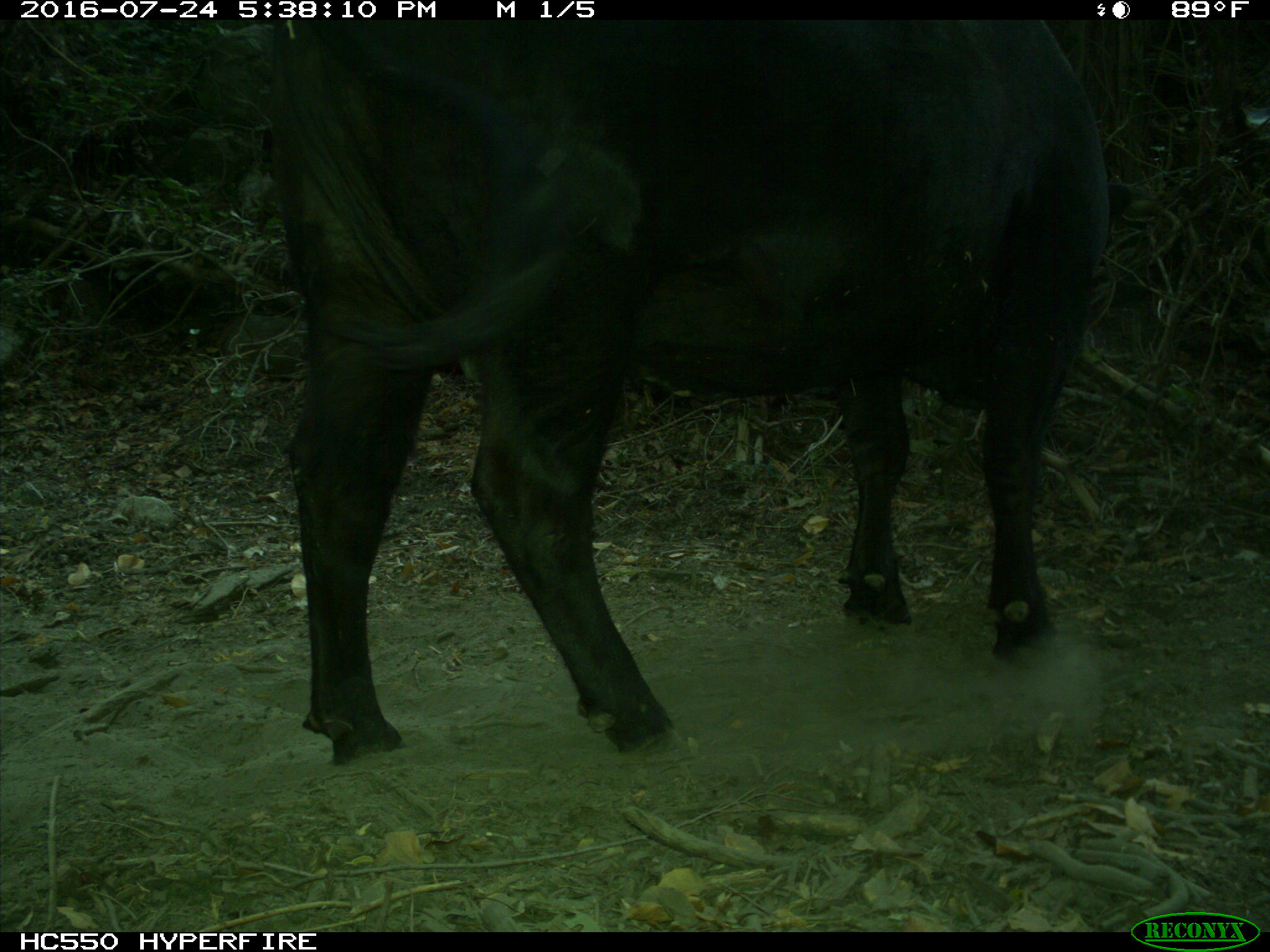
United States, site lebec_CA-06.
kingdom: Animalia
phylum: Chordata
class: Mammalia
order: Artiodactyla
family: Bovidae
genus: Bos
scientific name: Bos taurus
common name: domestic cow